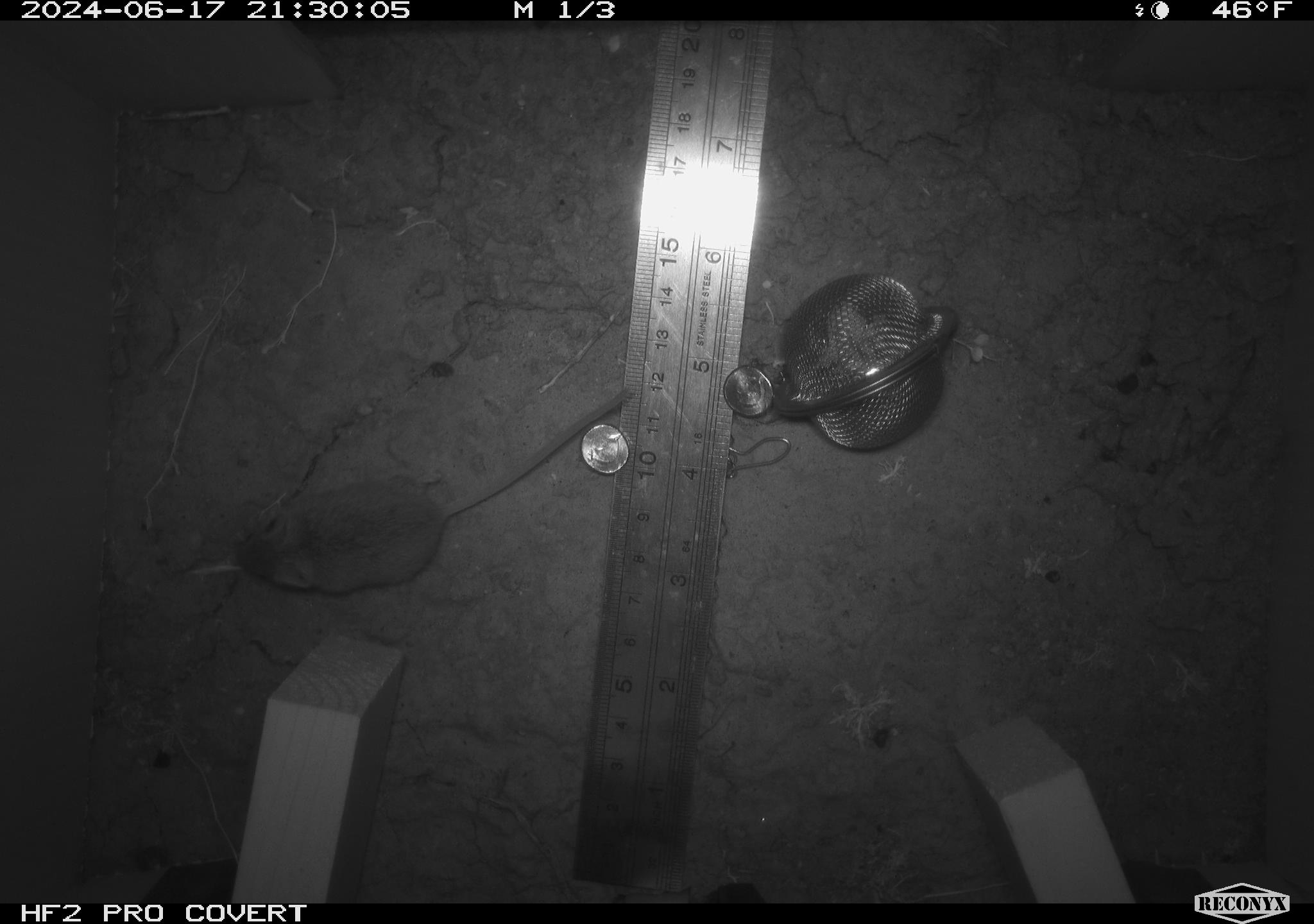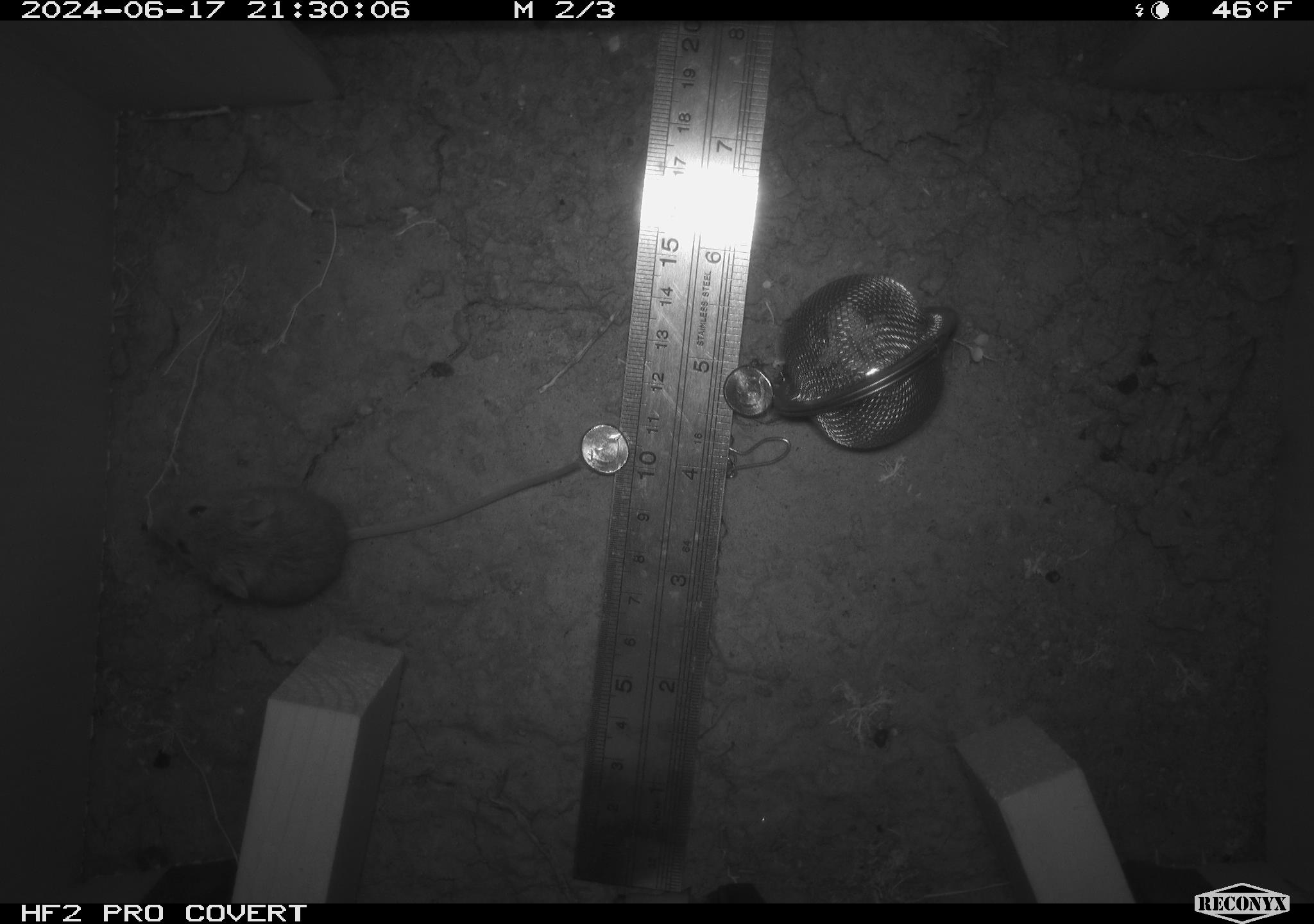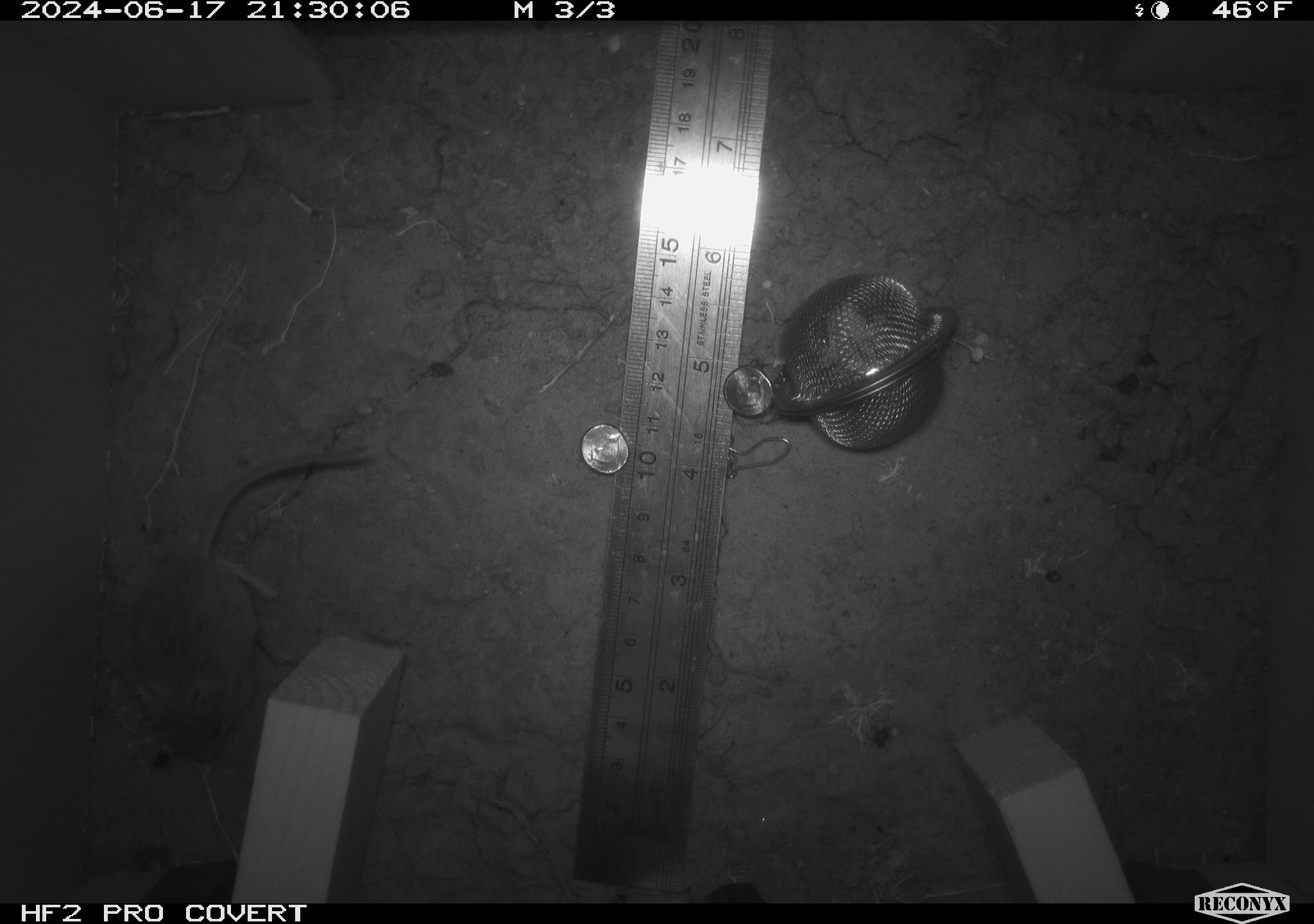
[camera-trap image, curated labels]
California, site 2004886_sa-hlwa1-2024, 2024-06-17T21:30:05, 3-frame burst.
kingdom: Animalia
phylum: Chordata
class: Mammalia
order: Rodentia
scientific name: Rodentia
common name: mouse species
Mouse species (Rodentia).